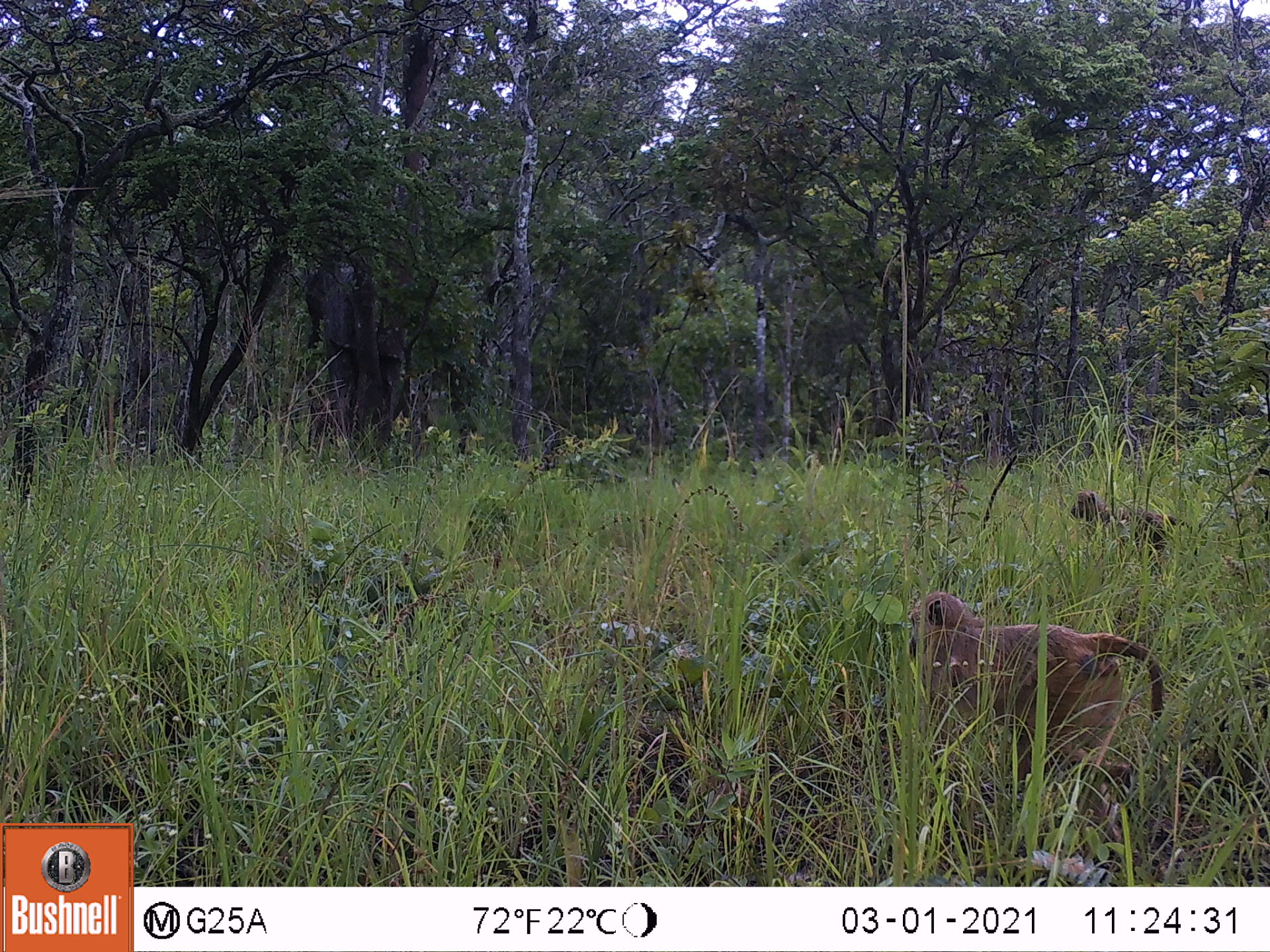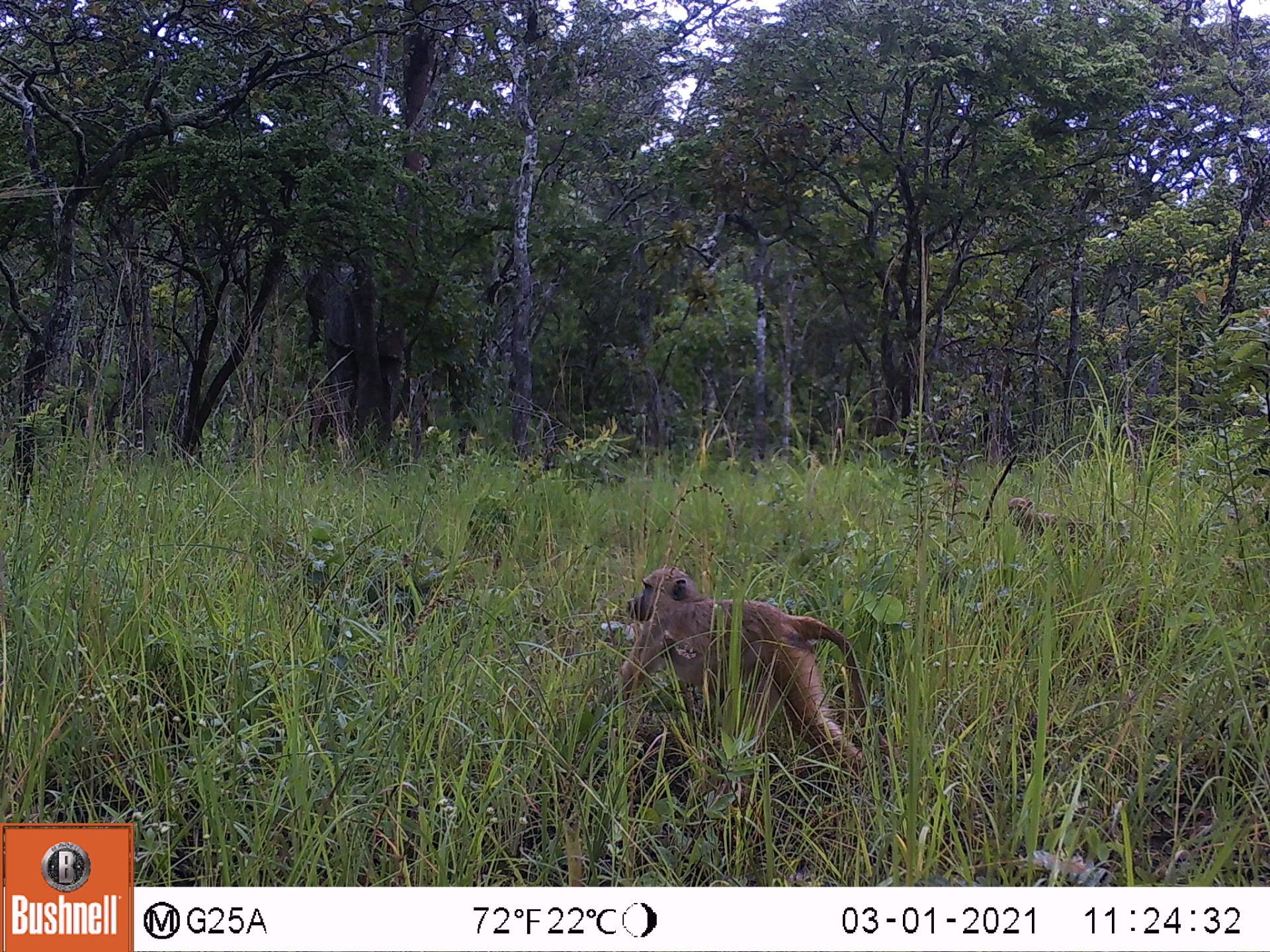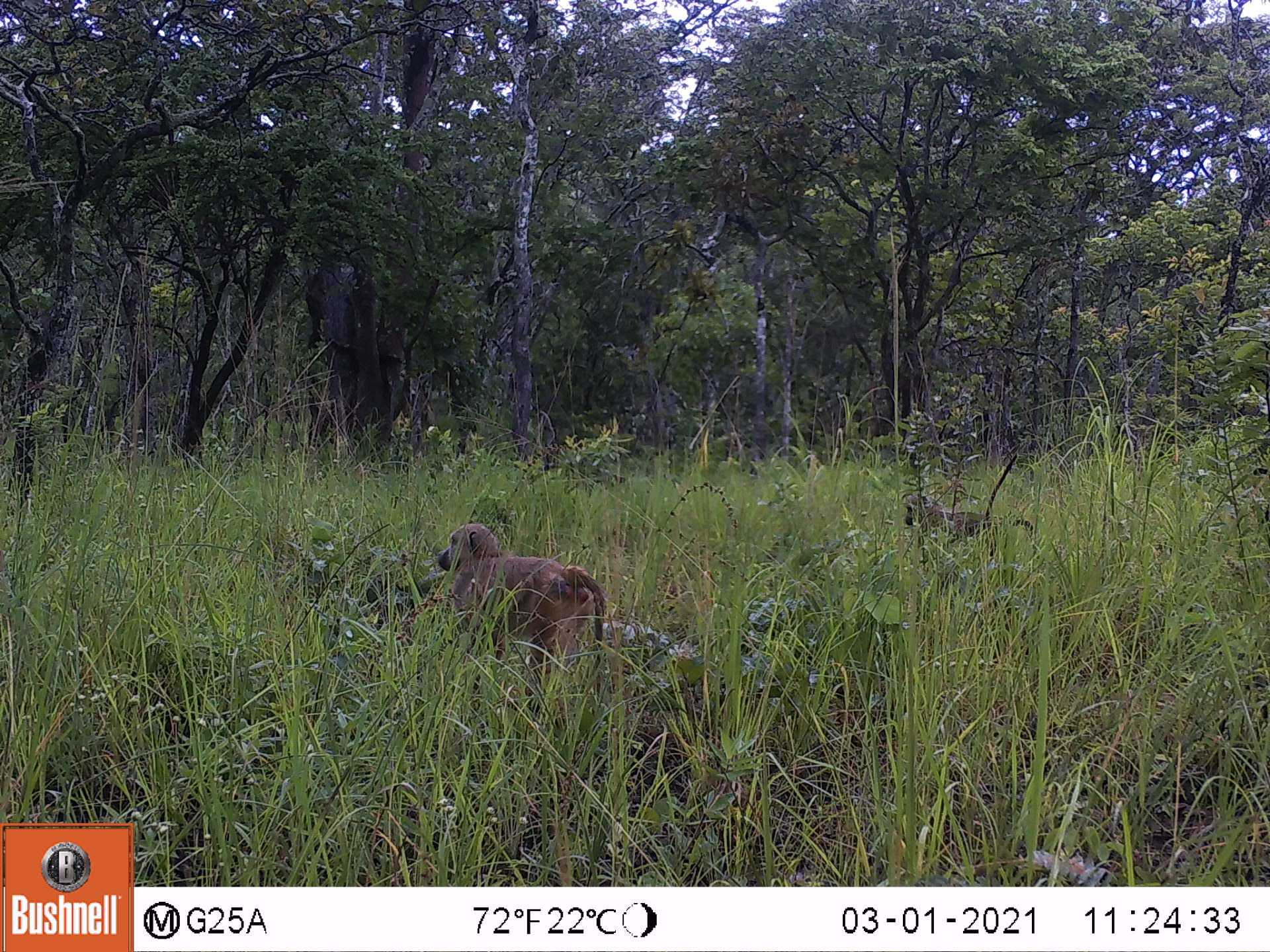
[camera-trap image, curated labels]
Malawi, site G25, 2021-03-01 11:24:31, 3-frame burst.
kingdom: Animalia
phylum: Chordata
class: Mammalia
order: Primates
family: Cercopithecidae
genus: Papio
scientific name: Papio cynocephalus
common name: yellow baboon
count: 2